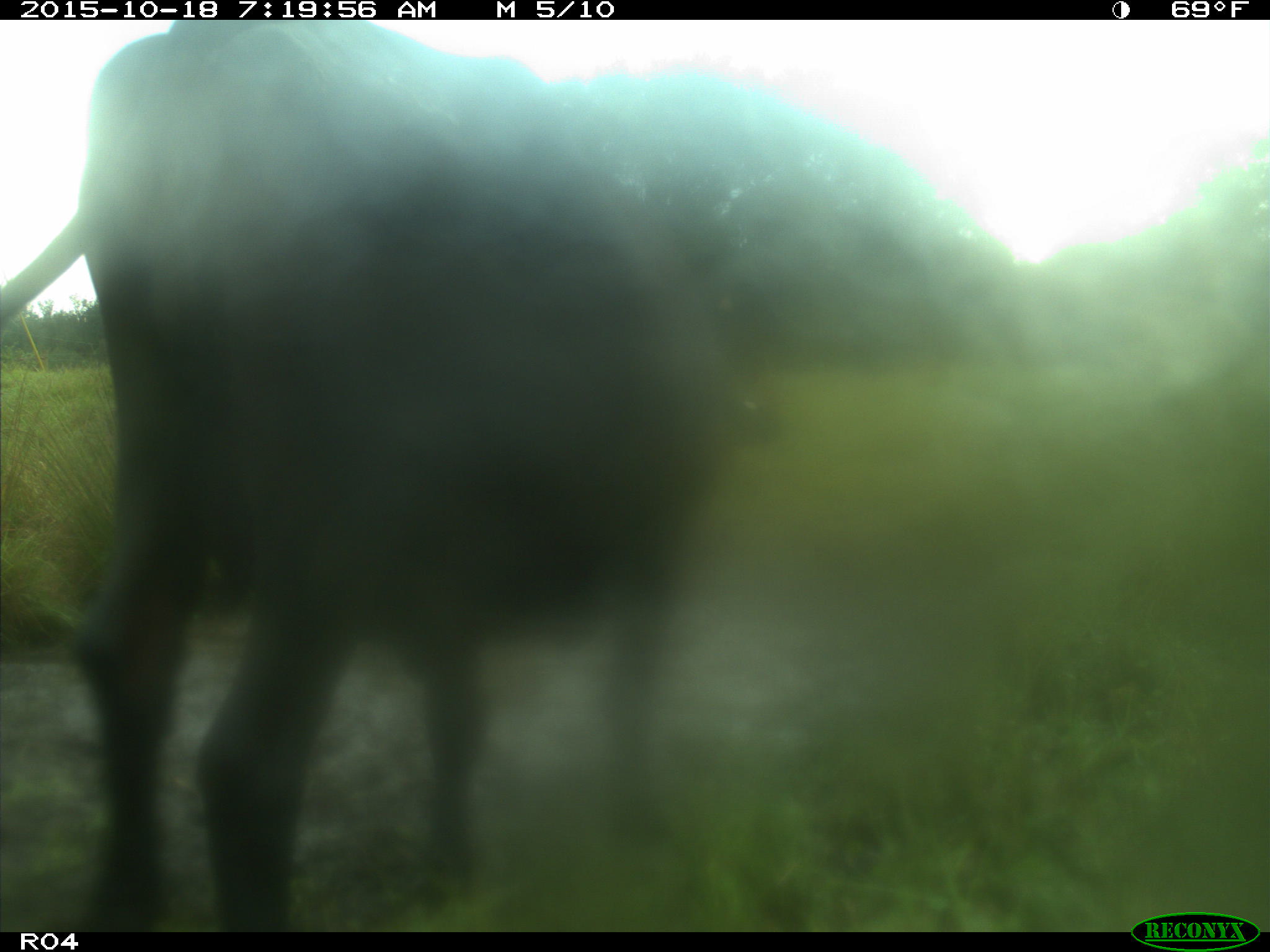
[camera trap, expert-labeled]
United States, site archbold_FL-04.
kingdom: Animalia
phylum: Chordata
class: Mammalia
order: Artiodactyla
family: Bovidae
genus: Bos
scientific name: Bos taurus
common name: domestic cow